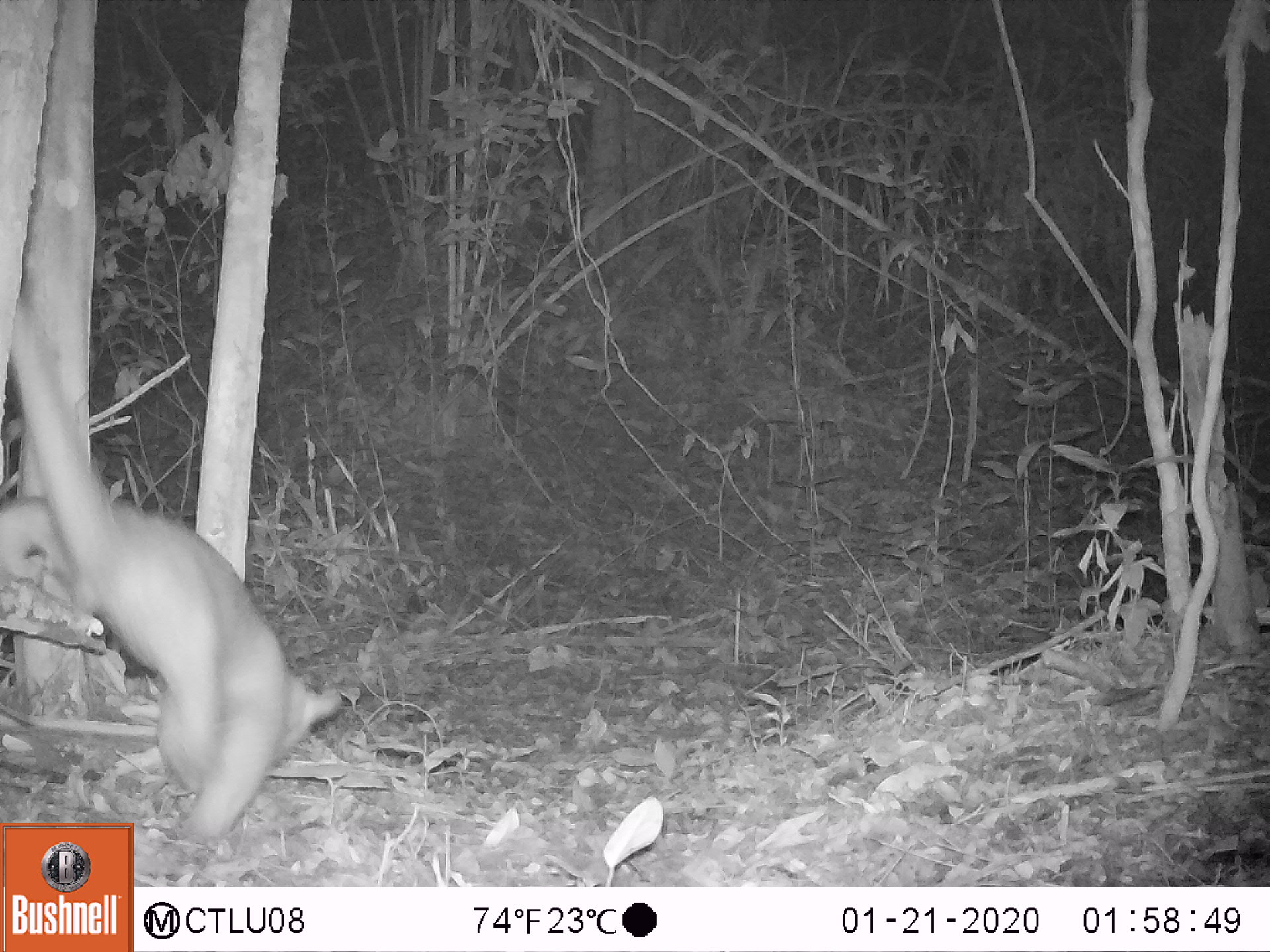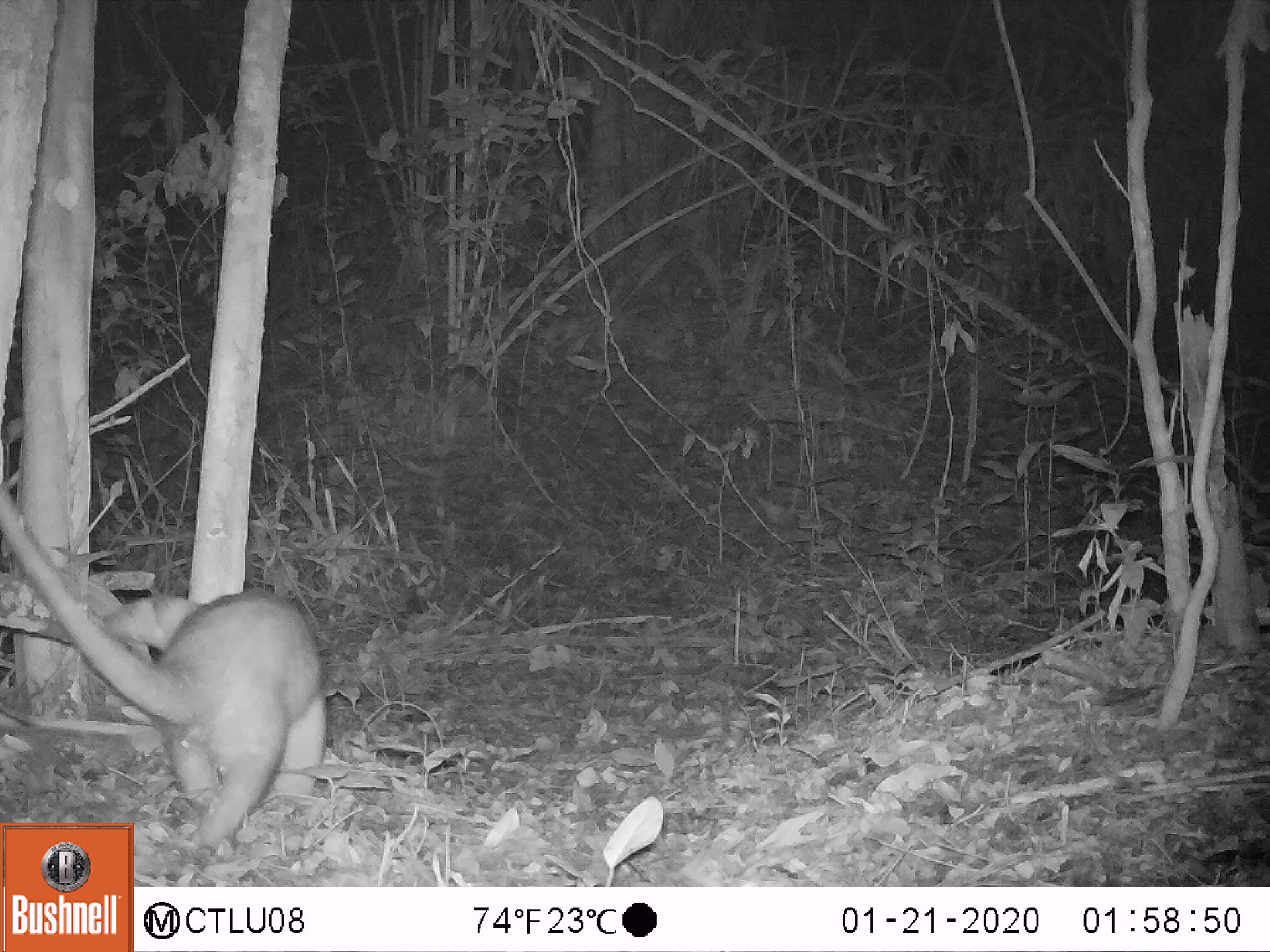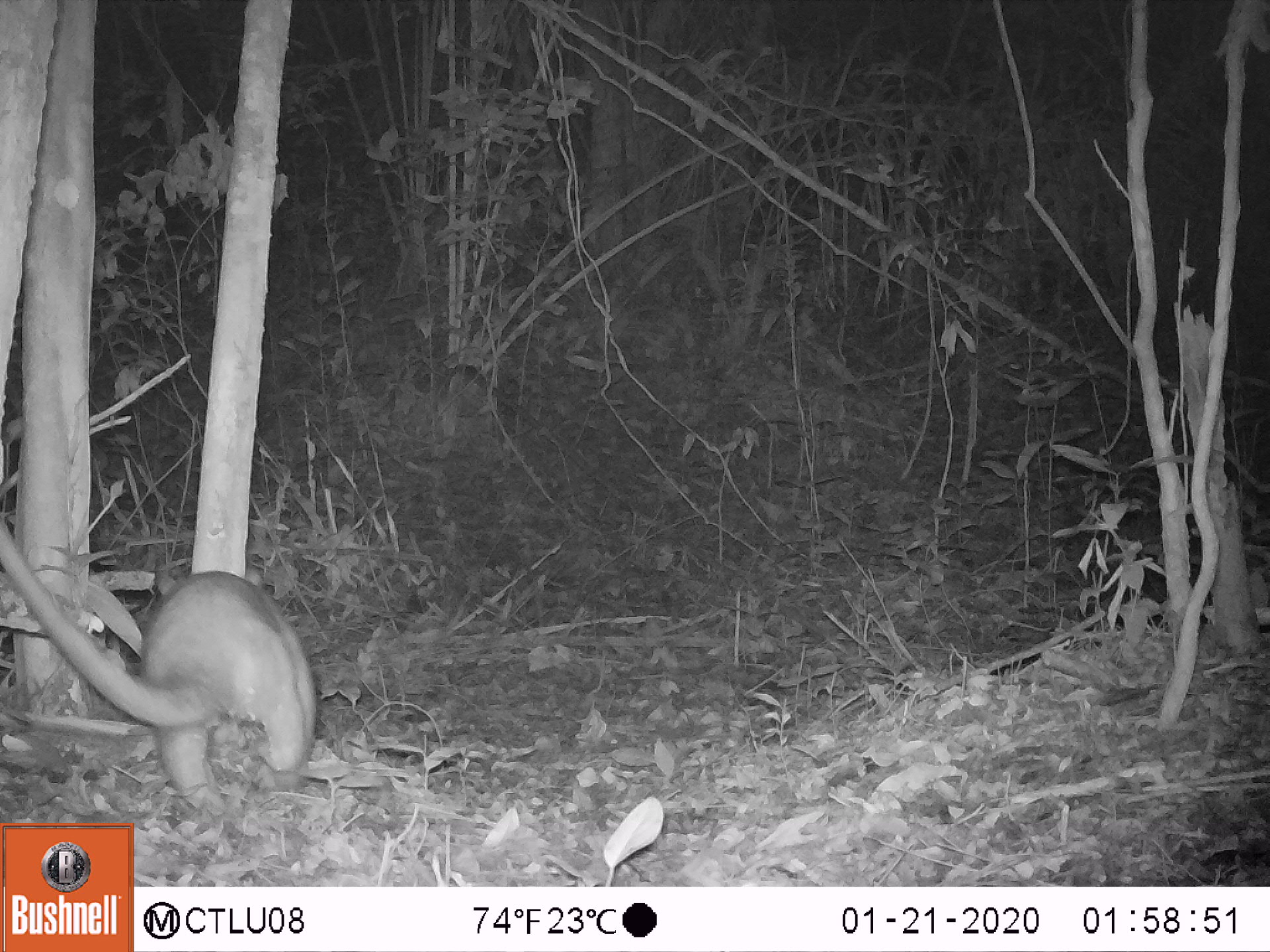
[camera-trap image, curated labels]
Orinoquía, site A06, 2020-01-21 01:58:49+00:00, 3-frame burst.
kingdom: Animalia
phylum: Chordata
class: Mammalia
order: Pilosa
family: Myrmecophagidae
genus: Tamandua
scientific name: Tamandua tetradactyla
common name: southern tamandua